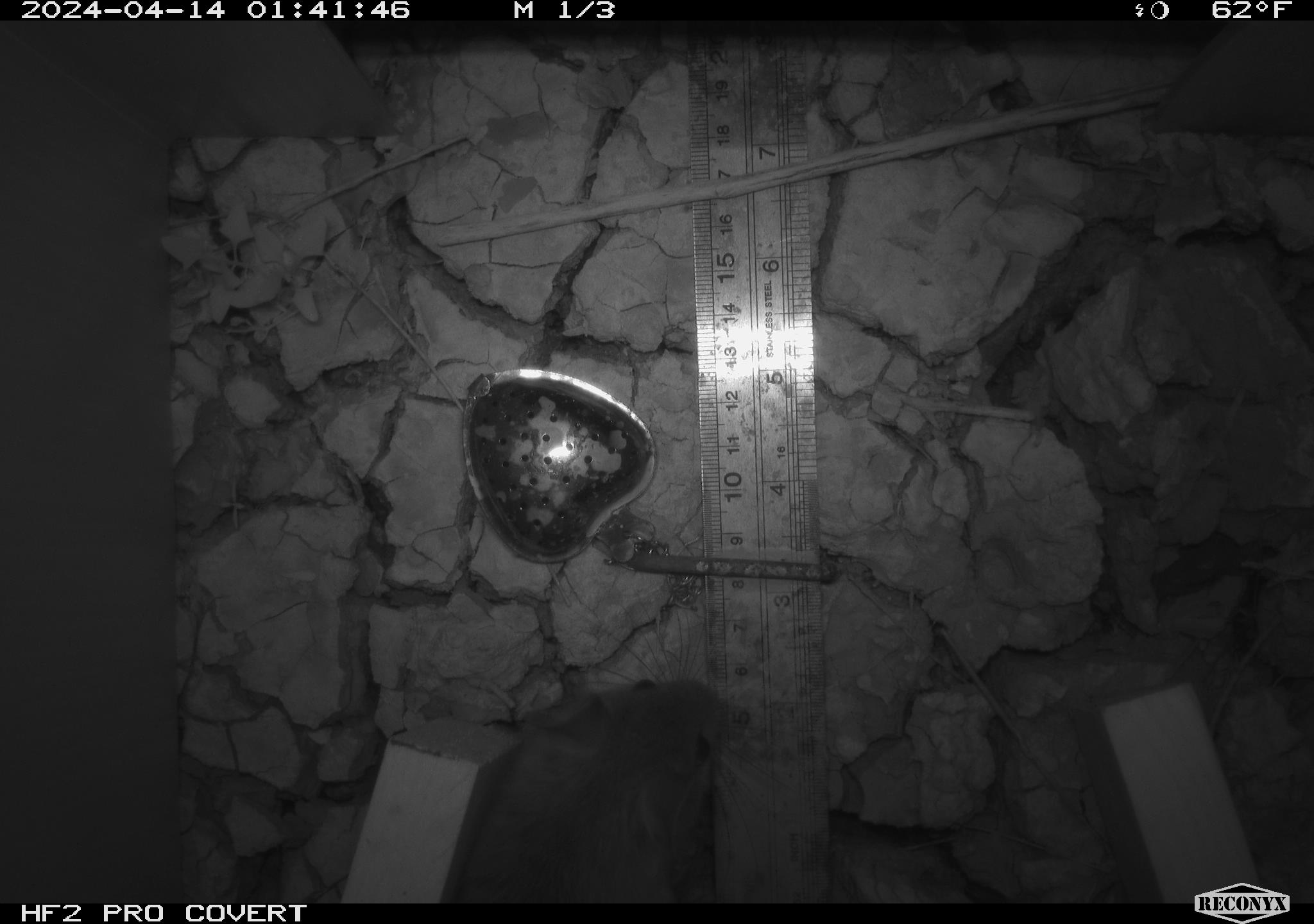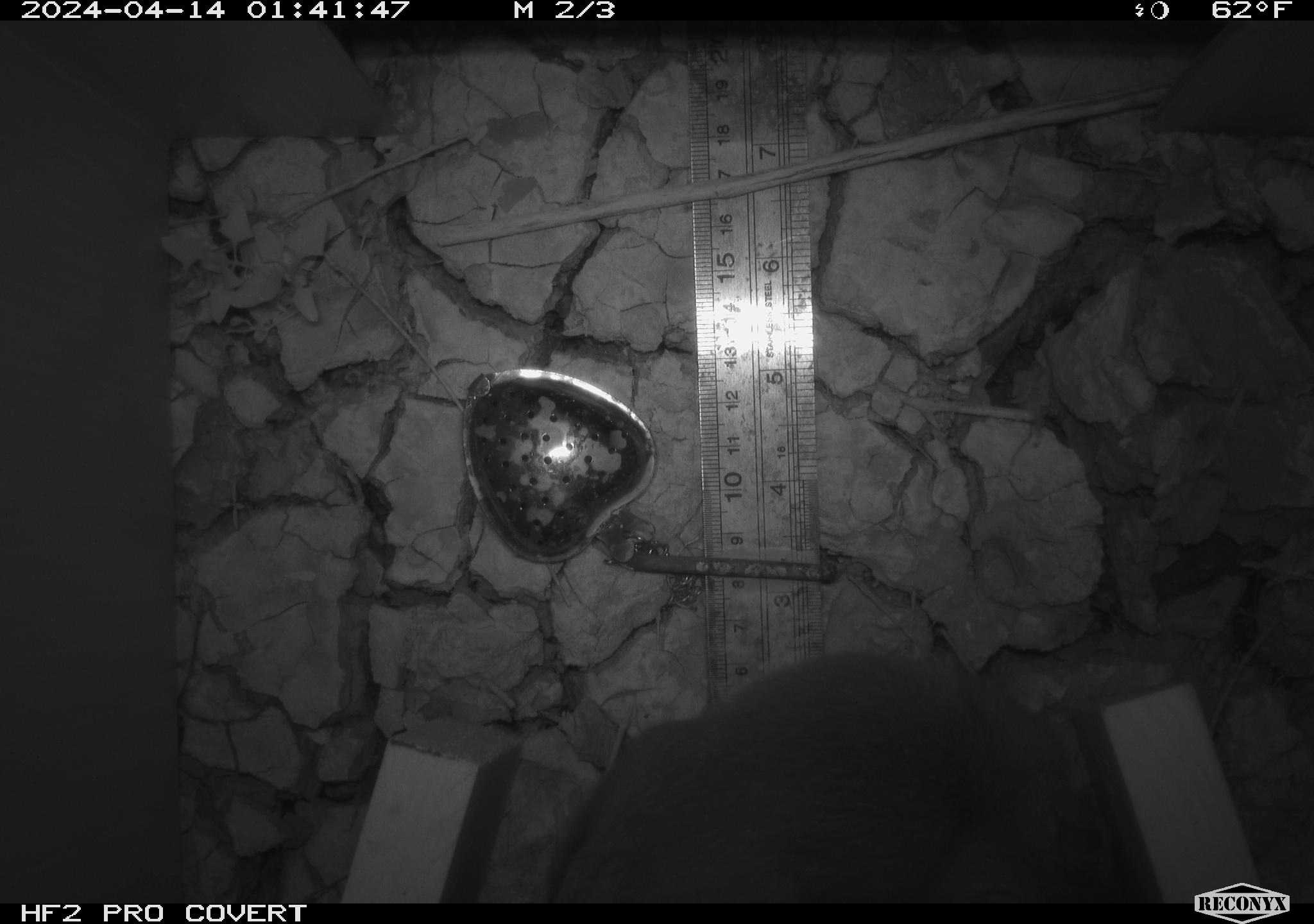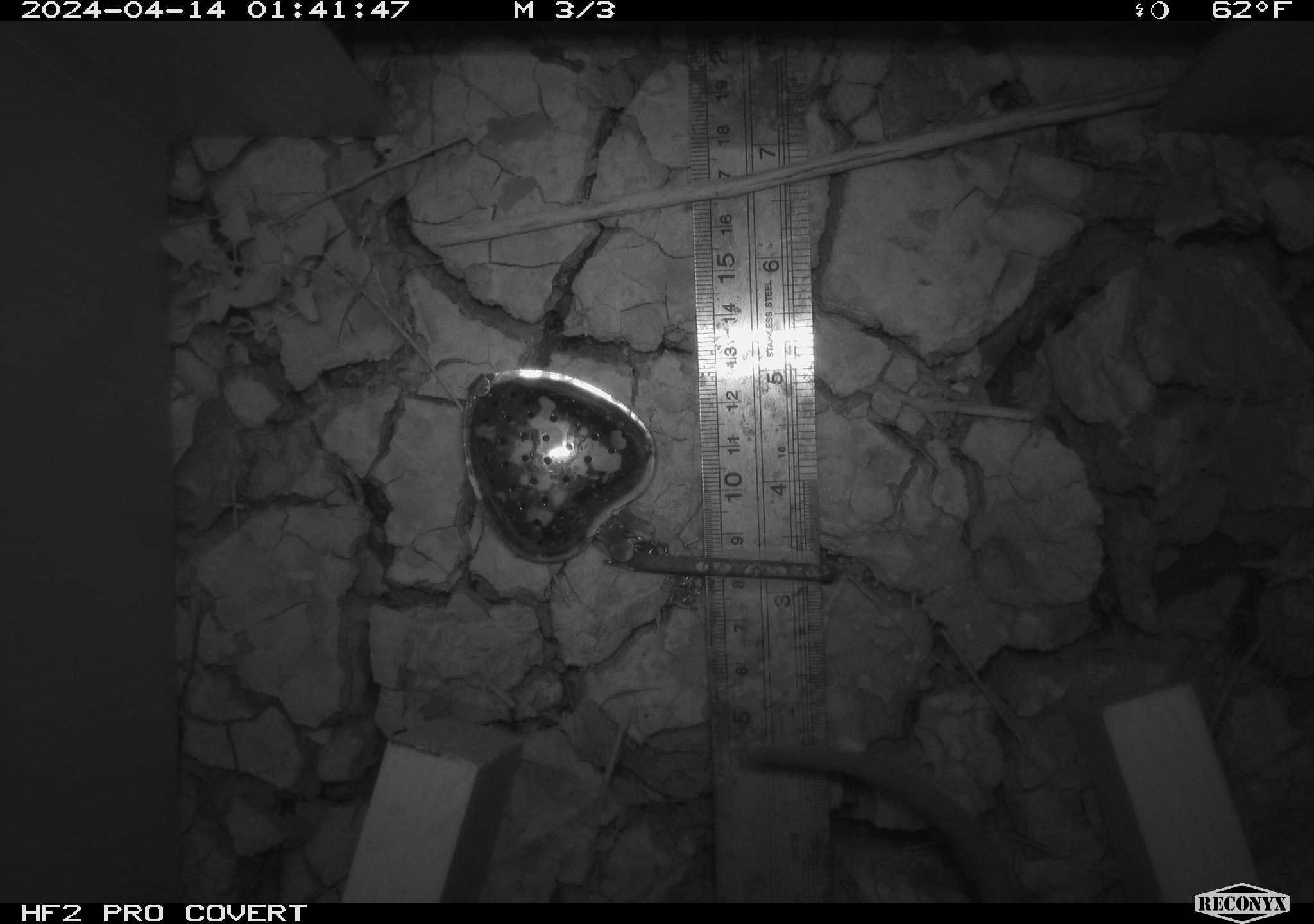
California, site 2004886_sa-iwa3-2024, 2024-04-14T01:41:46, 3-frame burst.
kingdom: Animalia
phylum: Chordata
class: Mammalia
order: Rodentia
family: Cricetidae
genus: Neotoma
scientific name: Neotoma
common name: pack rat or woodrat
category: neotoma species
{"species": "neotoma species (pack rat or woodrat) (Neotoma)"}